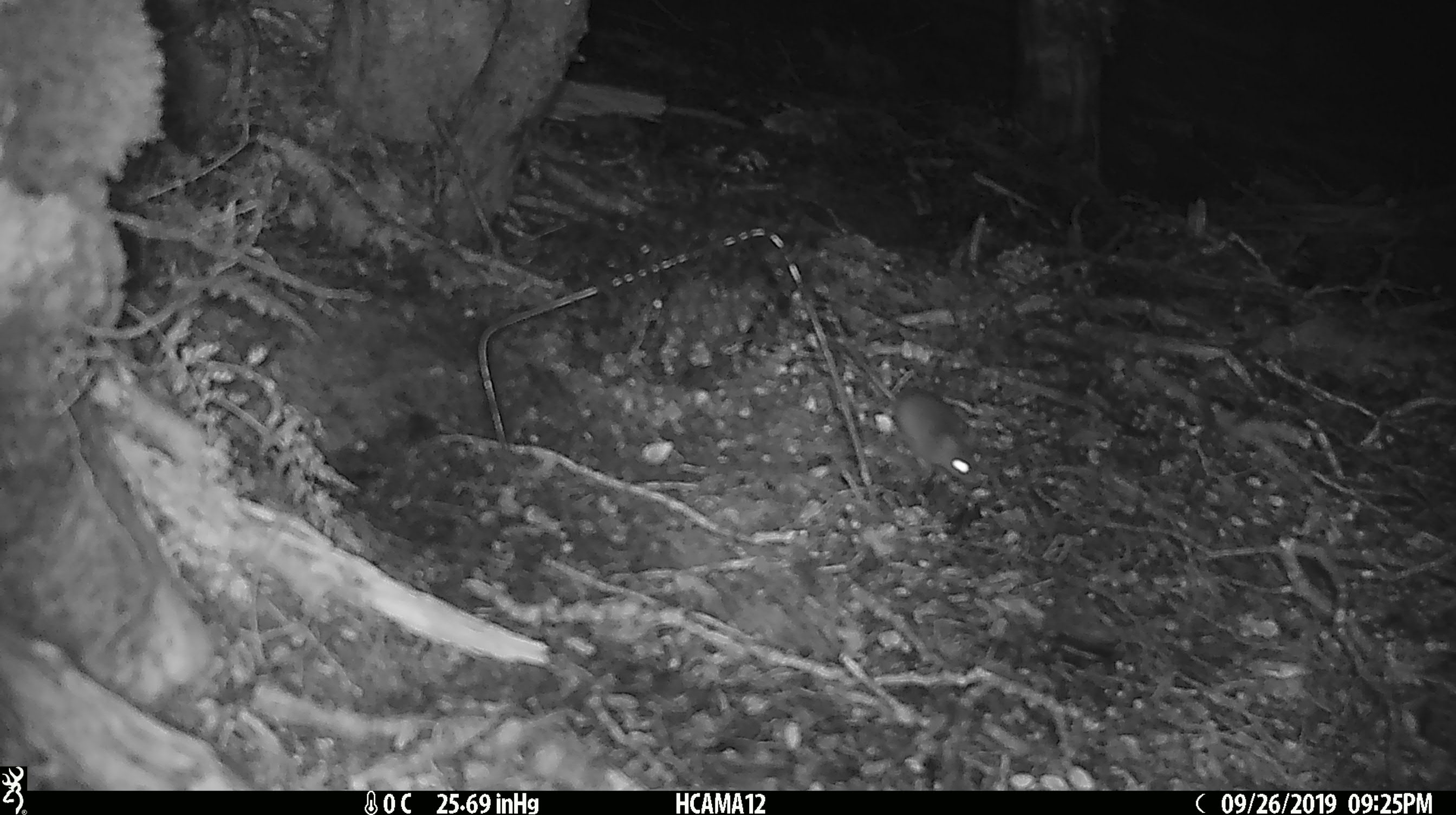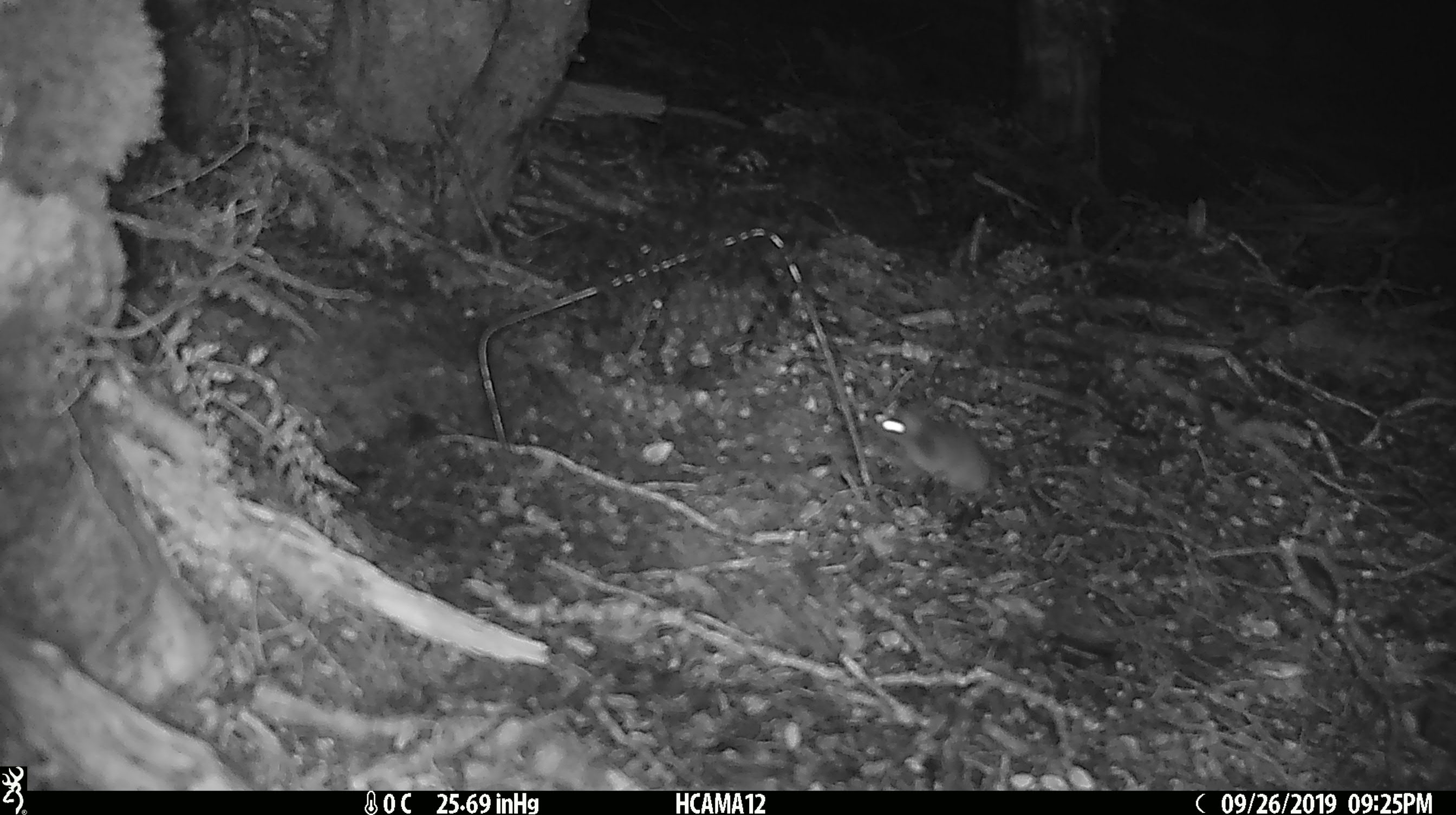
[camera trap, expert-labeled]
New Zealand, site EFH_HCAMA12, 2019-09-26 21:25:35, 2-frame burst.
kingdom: Animalia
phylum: Chordata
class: Mammalia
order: Rodentia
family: Muridae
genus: Mus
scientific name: Mus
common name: mouse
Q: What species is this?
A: Mouse (Mus).